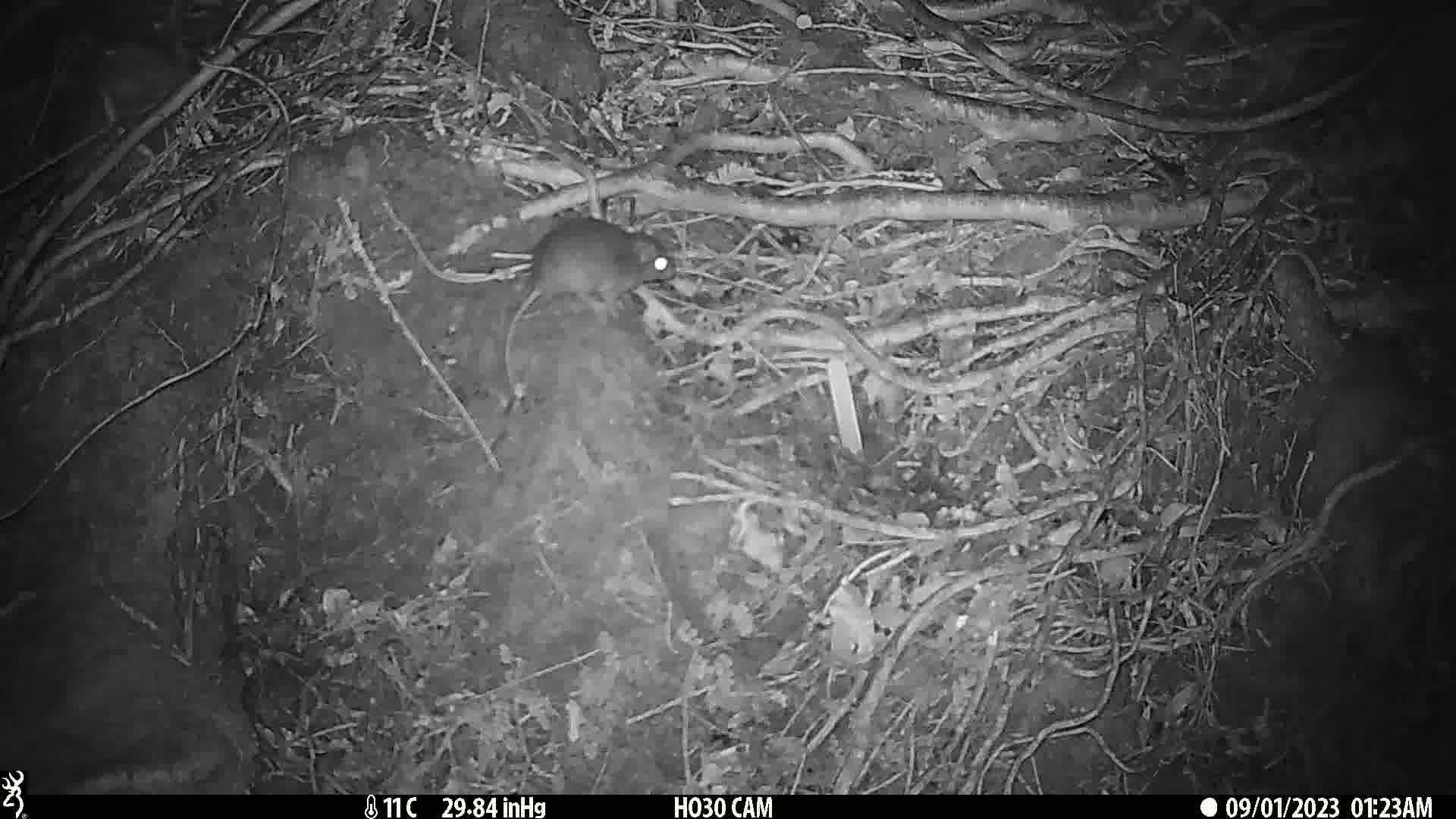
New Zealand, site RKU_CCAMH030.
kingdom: Animalia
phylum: Chordata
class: Mammalia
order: Rodentia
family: Muridae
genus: Rattus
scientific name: Rattus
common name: rat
Rat (Rattus).